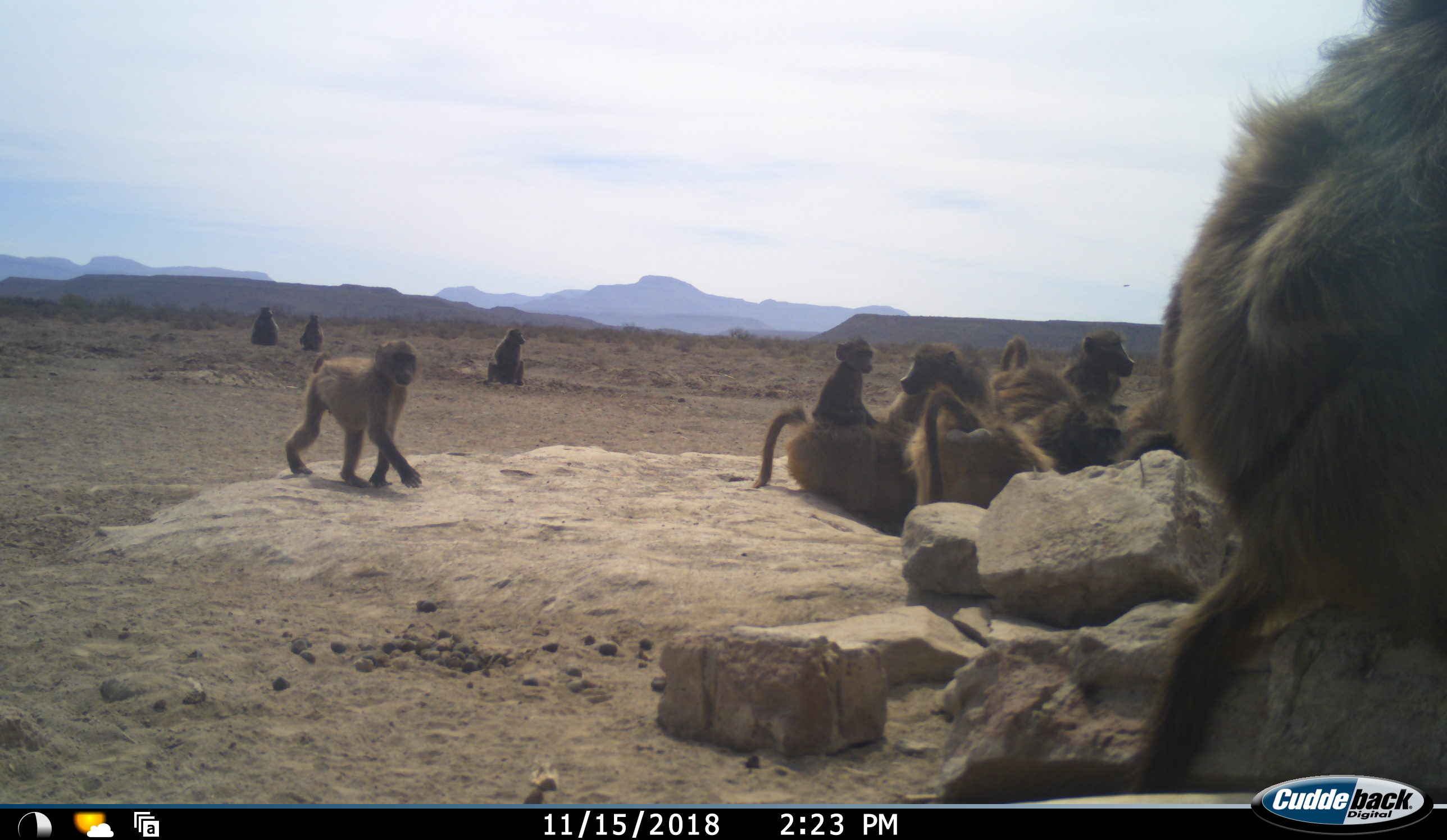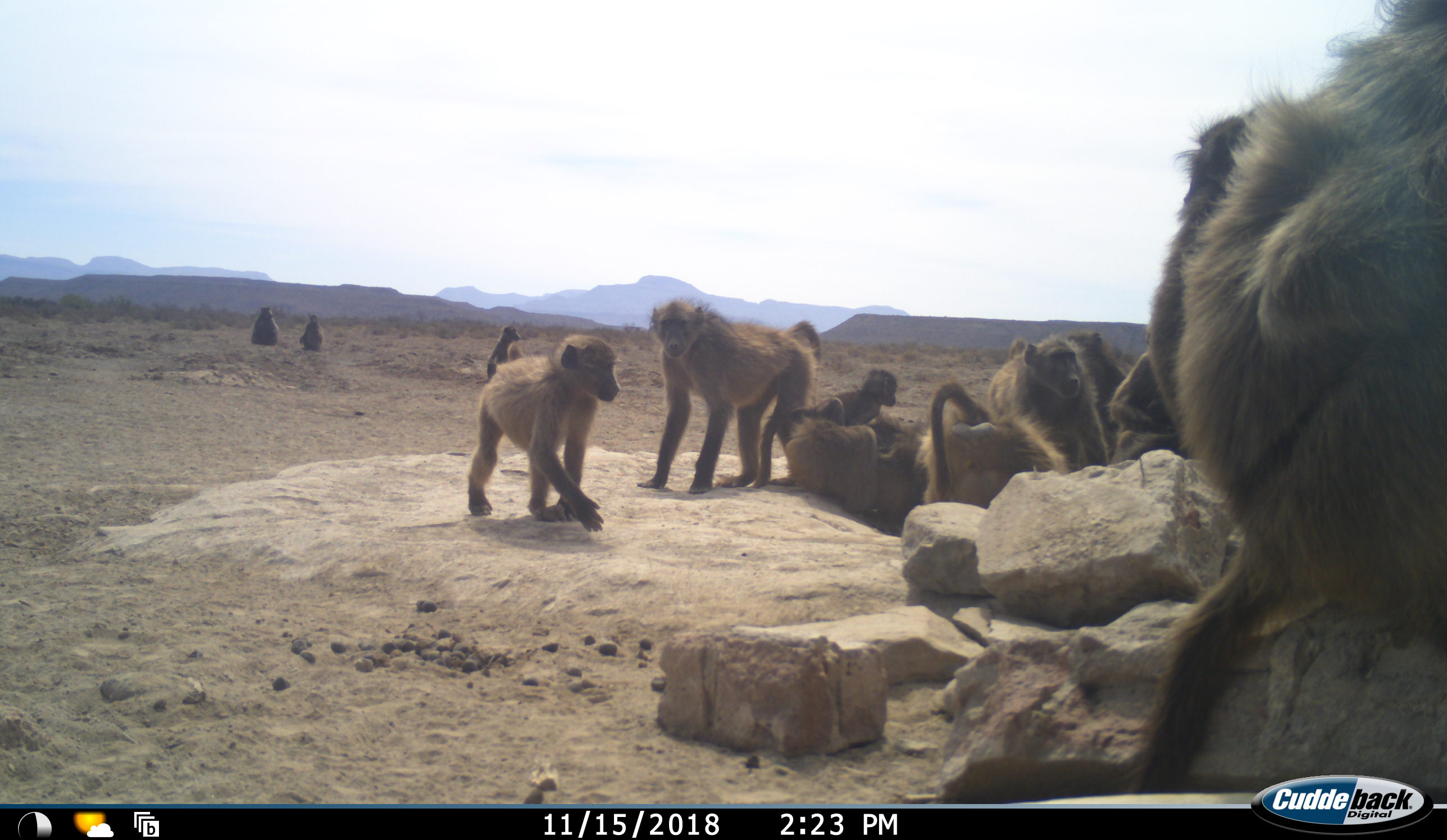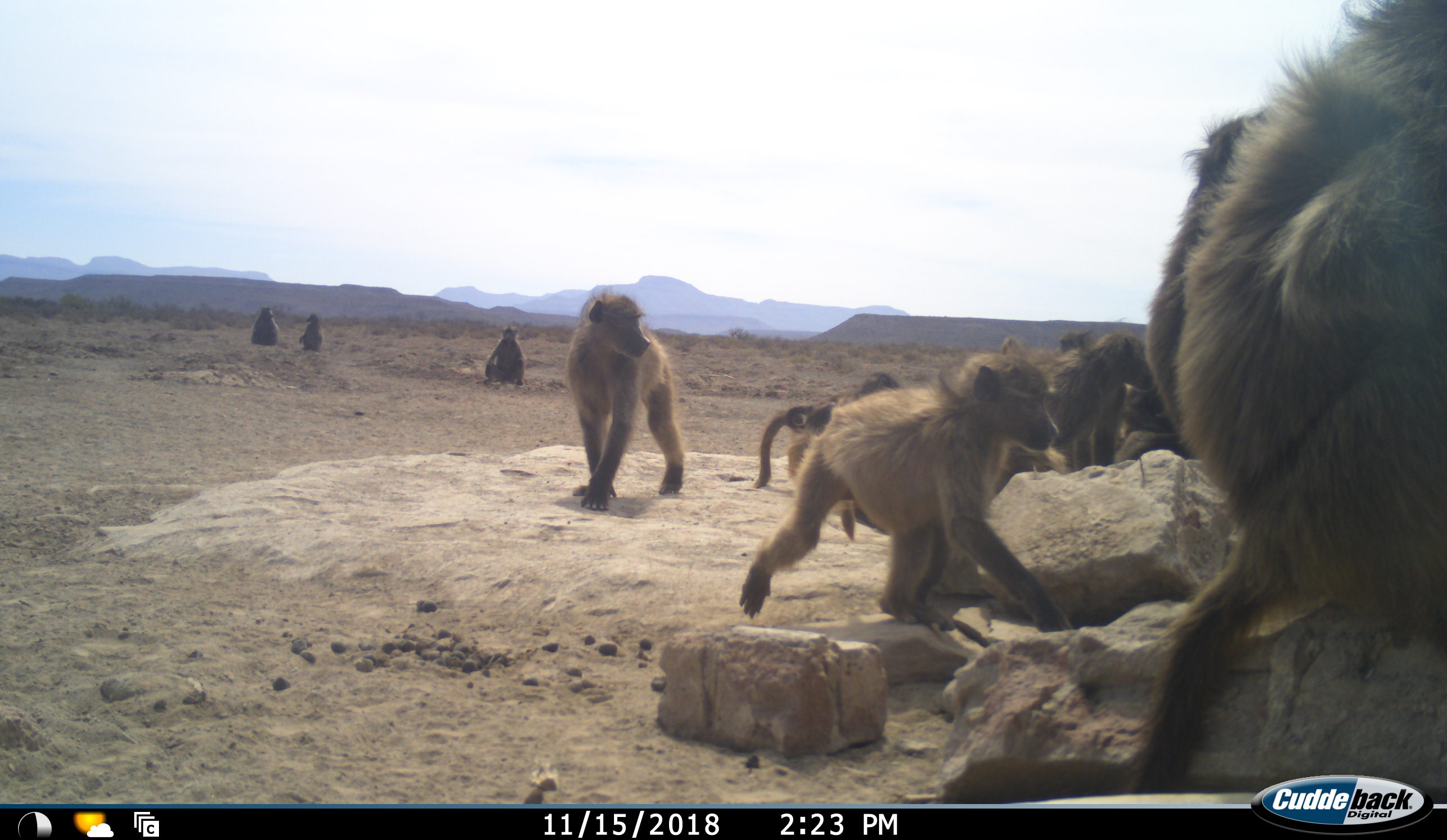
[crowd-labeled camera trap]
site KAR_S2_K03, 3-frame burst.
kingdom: Animalia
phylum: Chordata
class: Mammalia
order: Primates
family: Cercopithecidae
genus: Papio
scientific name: Papio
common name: baboon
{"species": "baboon (Papio)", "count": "11-50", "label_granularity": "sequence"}